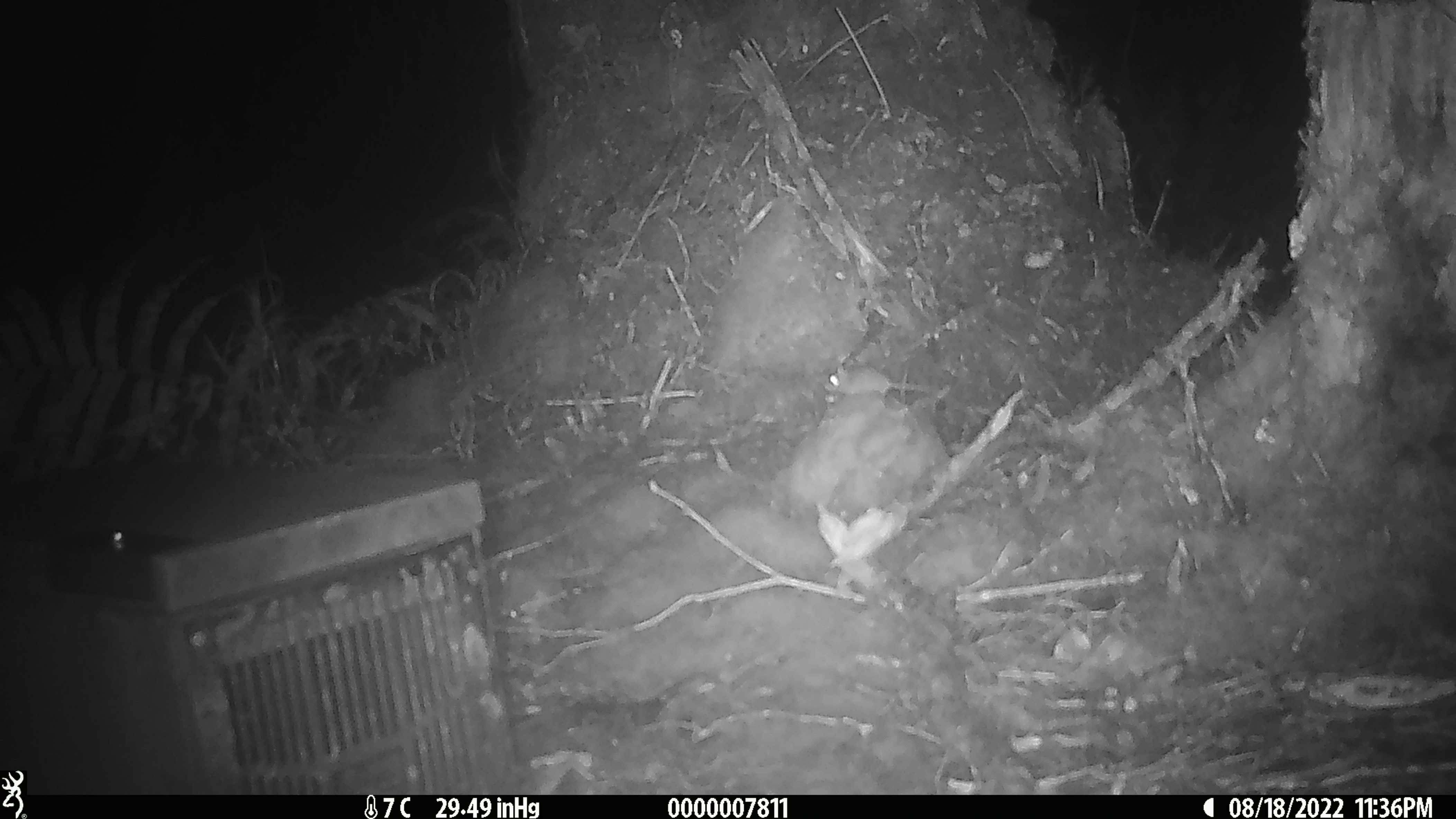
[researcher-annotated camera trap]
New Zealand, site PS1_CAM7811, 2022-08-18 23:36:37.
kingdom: Animalia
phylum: Chordata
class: Mammalia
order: Rodentia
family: Muridae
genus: Mus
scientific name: Mus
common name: mouse